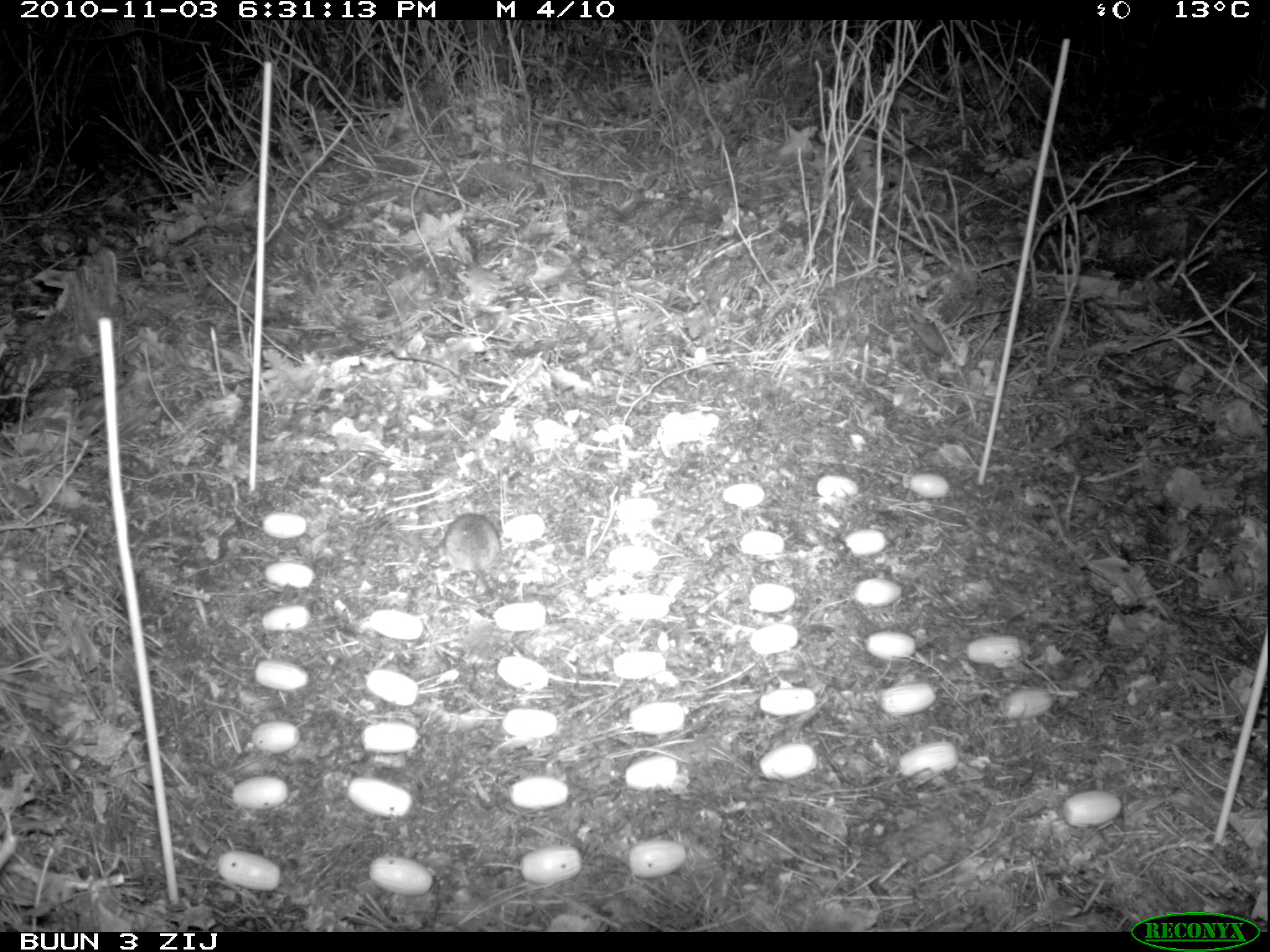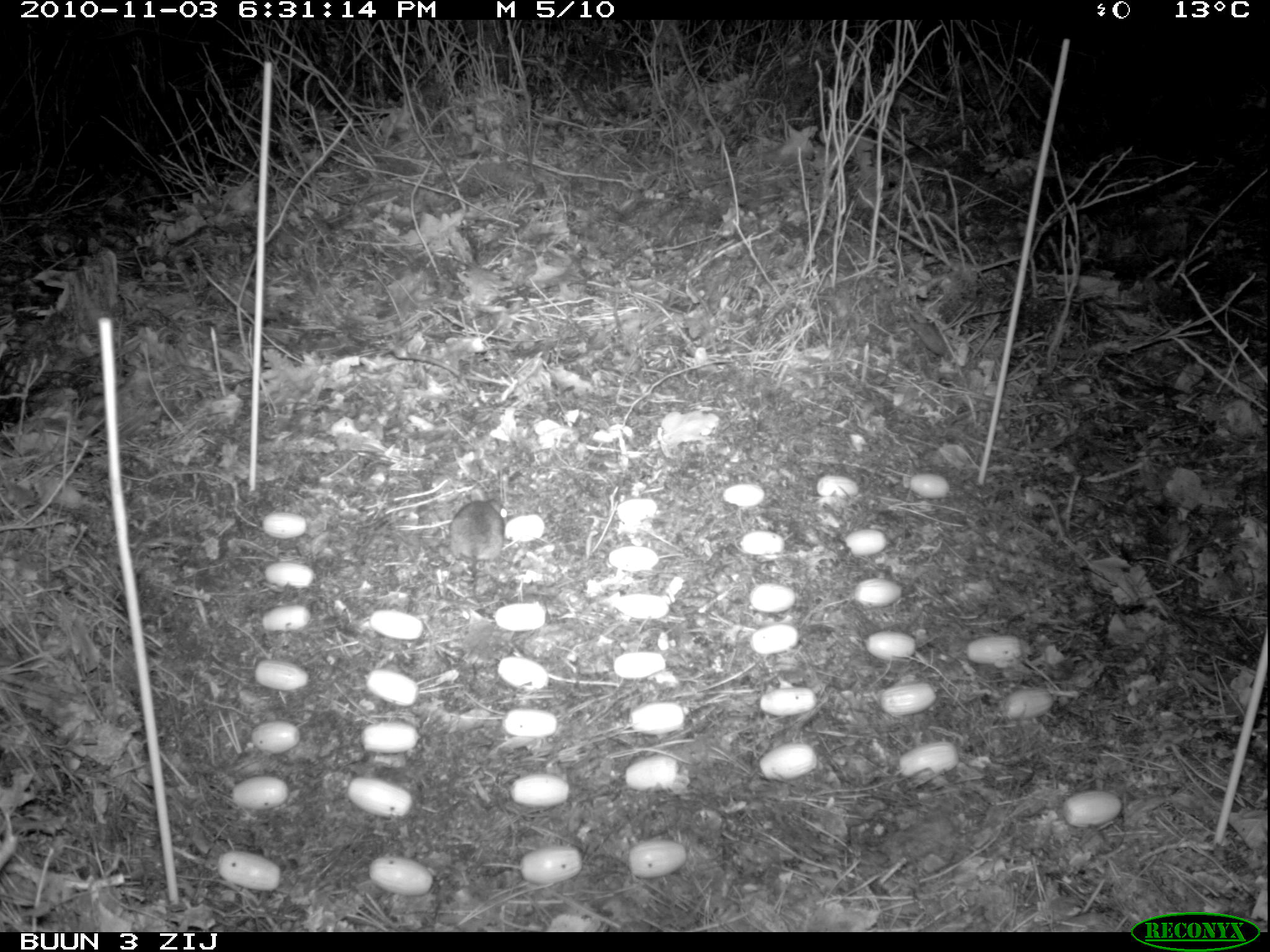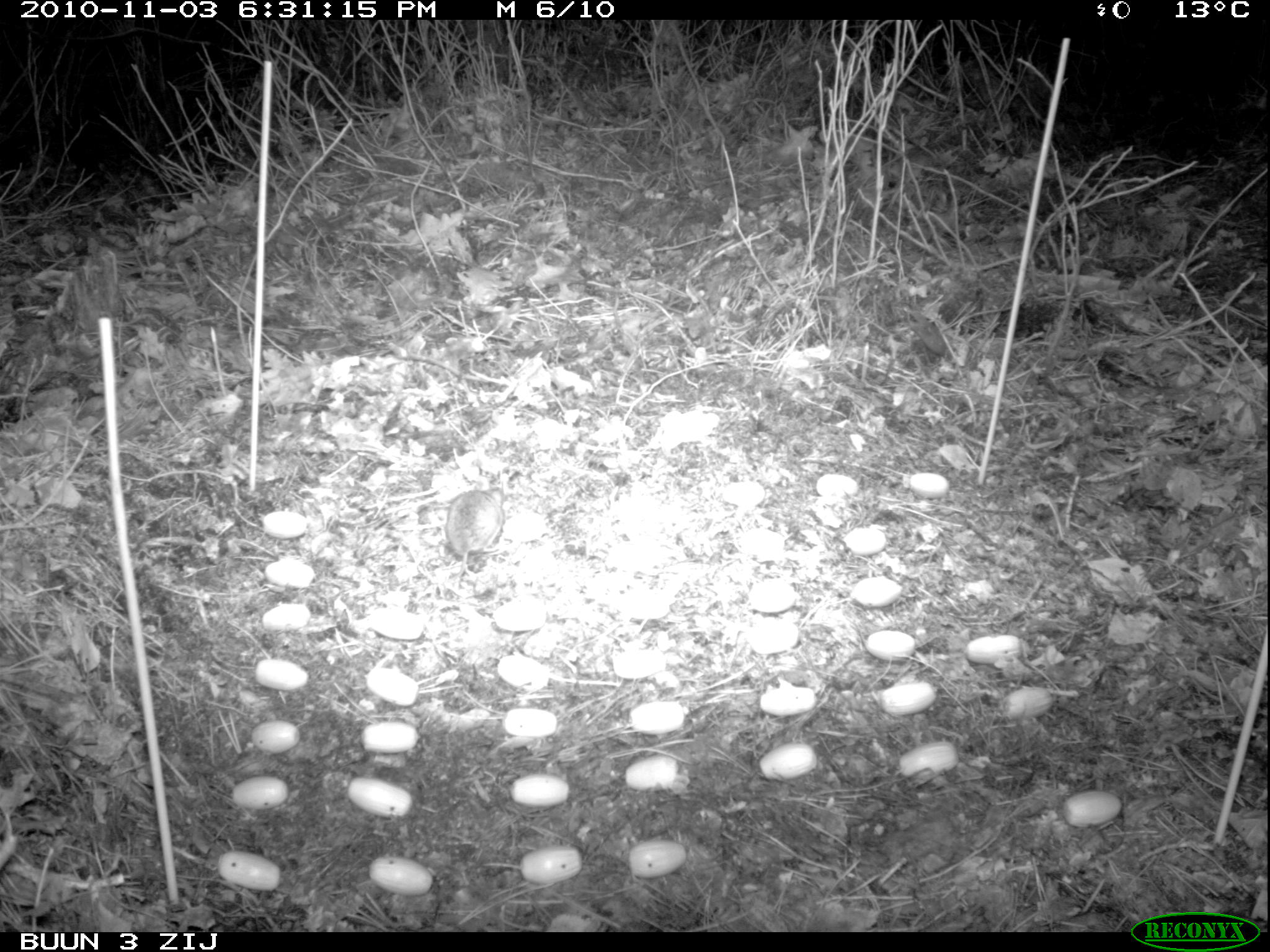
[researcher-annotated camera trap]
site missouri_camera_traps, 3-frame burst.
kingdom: Animalia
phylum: Chordata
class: Mammalia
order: Rodentia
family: Muridae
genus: Apodemus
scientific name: Apodemus sylvaticus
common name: wood mouse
Wood mouse (Apodemus sylvaticus). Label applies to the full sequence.